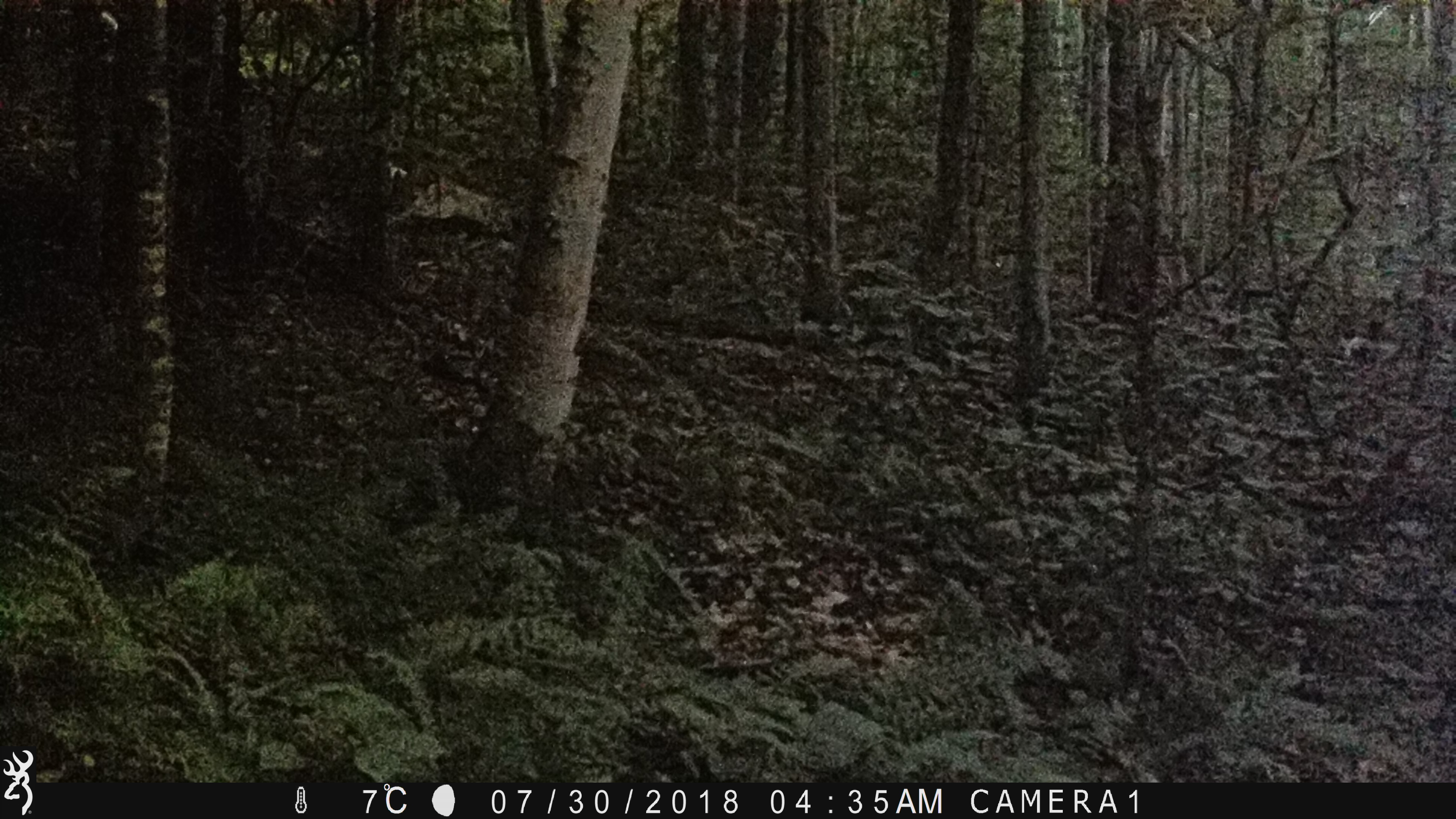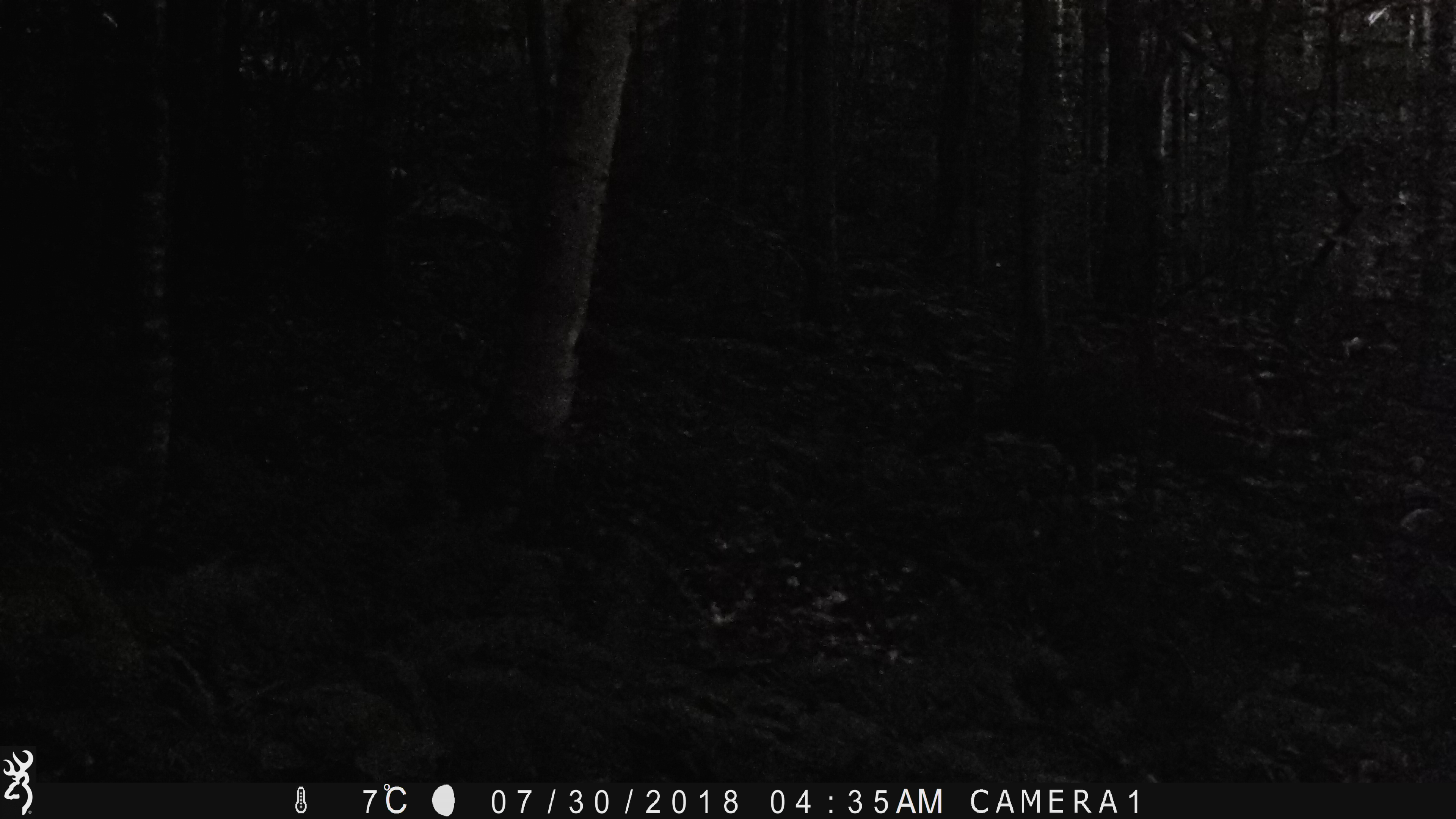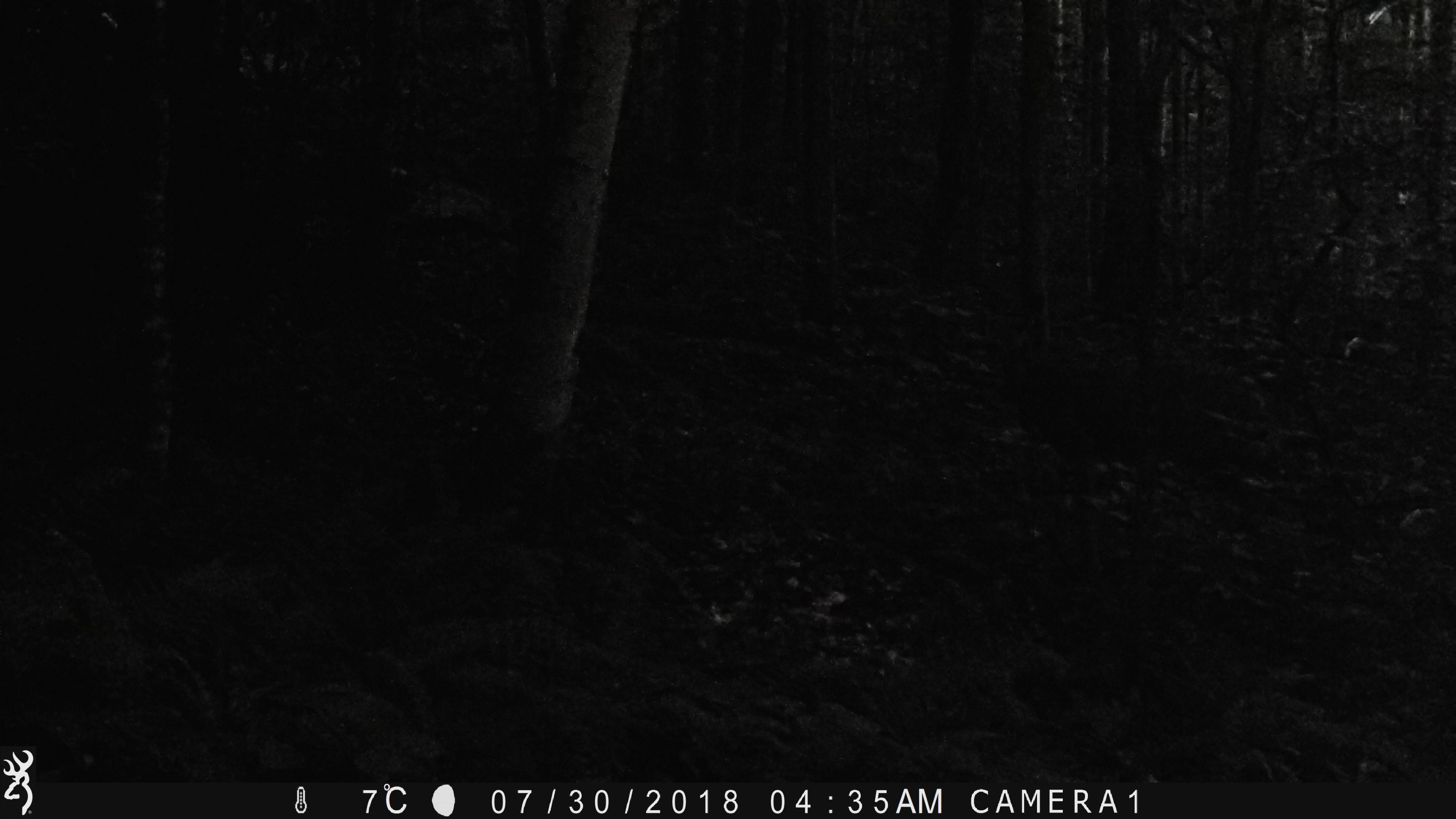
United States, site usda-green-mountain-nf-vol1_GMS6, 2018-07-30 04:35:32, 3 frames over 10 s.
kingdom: Animalia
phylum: Chordata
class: Mammalia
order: Artiodactyla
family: Cervidae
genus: Odocoileus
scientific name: Odocoileus virginianus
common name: white-tailed deer